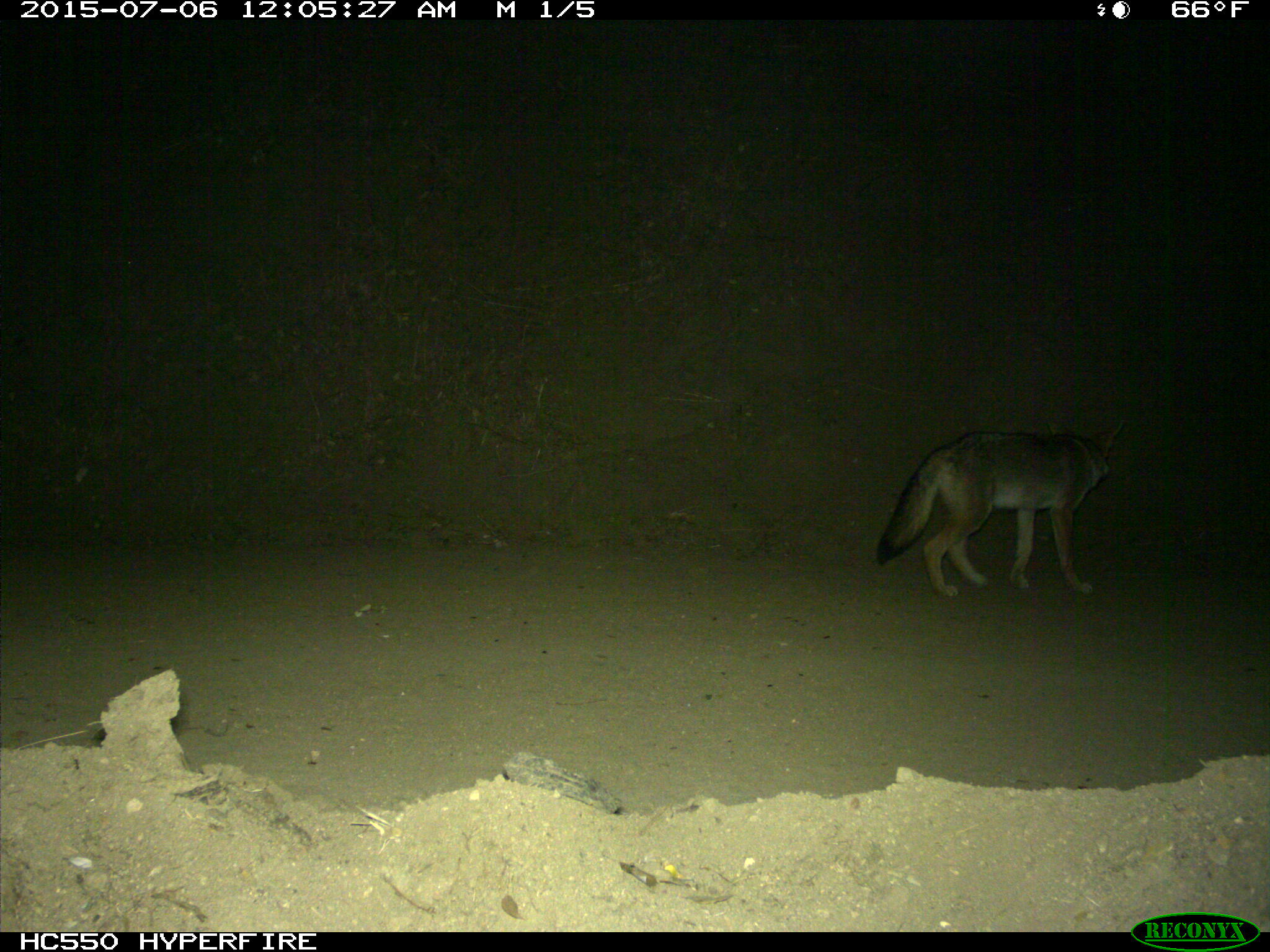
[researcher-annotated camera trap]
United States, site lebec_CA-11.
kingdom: Animalia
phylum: Chordata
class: Mammalia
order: Carnivora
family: Canidae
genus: Canis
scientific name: Canis latrans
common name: coyote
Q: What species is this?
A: Canis latrans (coyote).